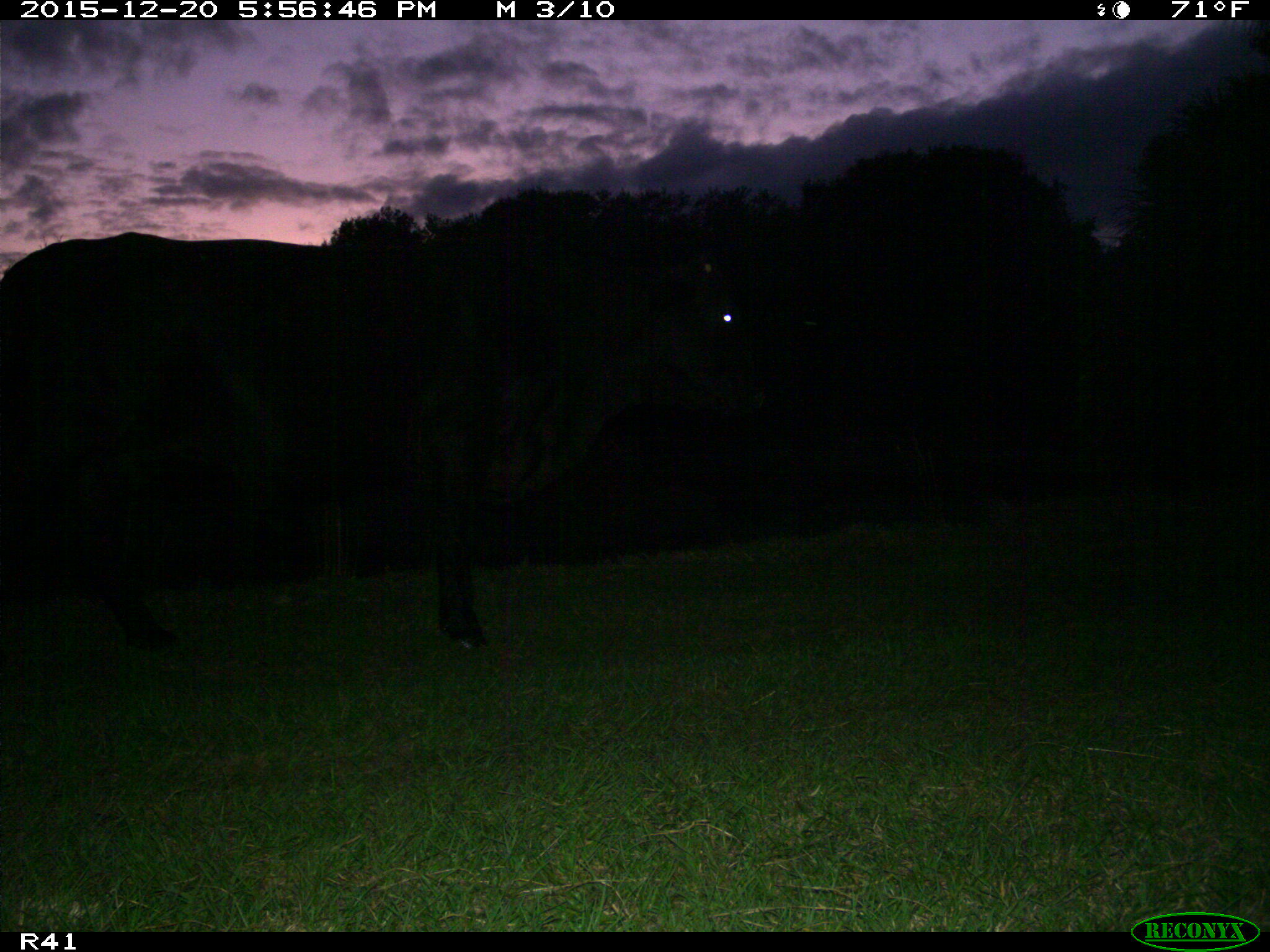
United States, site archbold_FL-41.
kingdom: Animalia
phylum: Chordata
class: Mammalia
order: Artiodactyla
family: Bovidae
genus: Bos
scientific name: Bos taurus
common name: domestic cow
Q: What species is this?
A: Bos taurus (domestic cow).